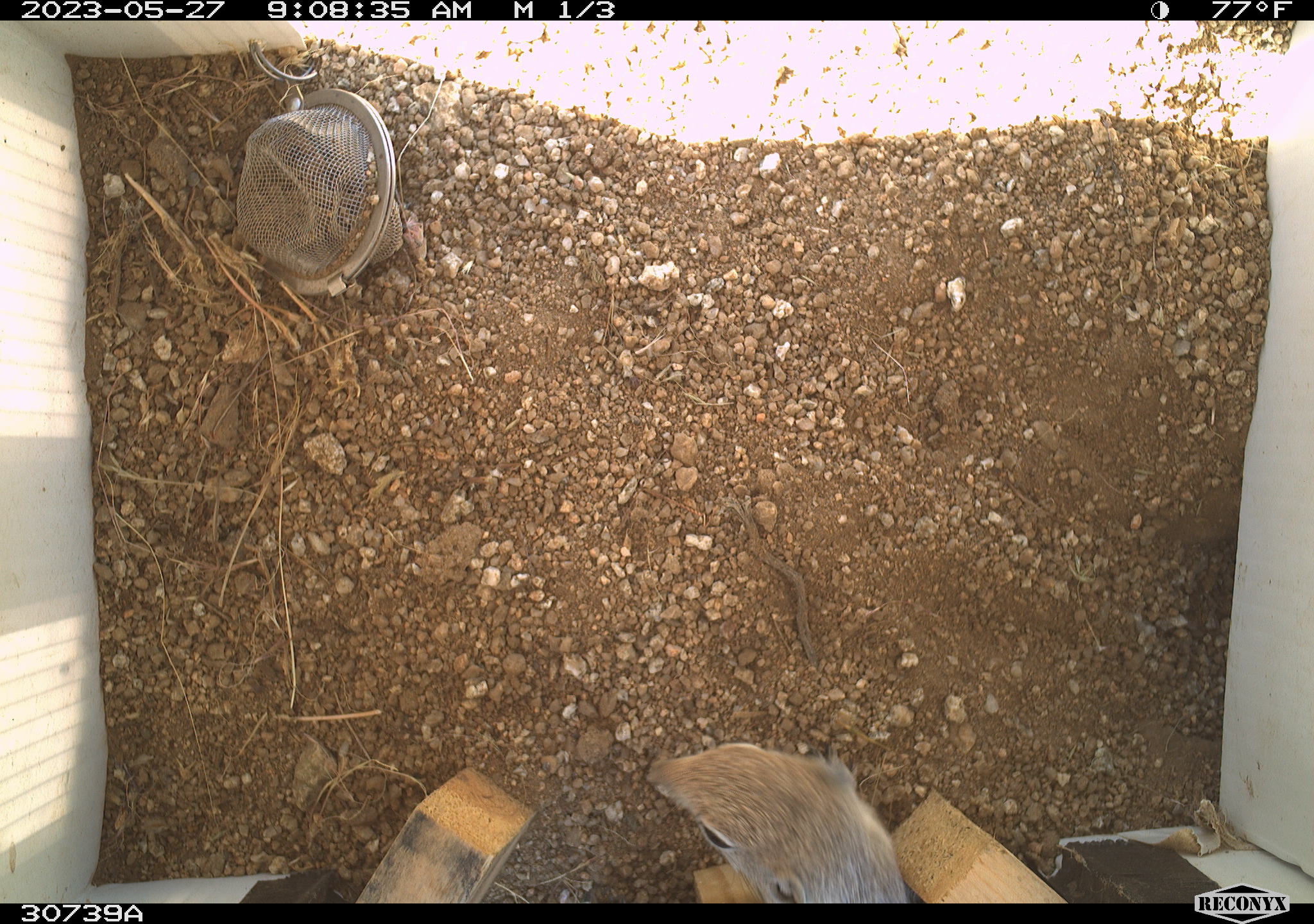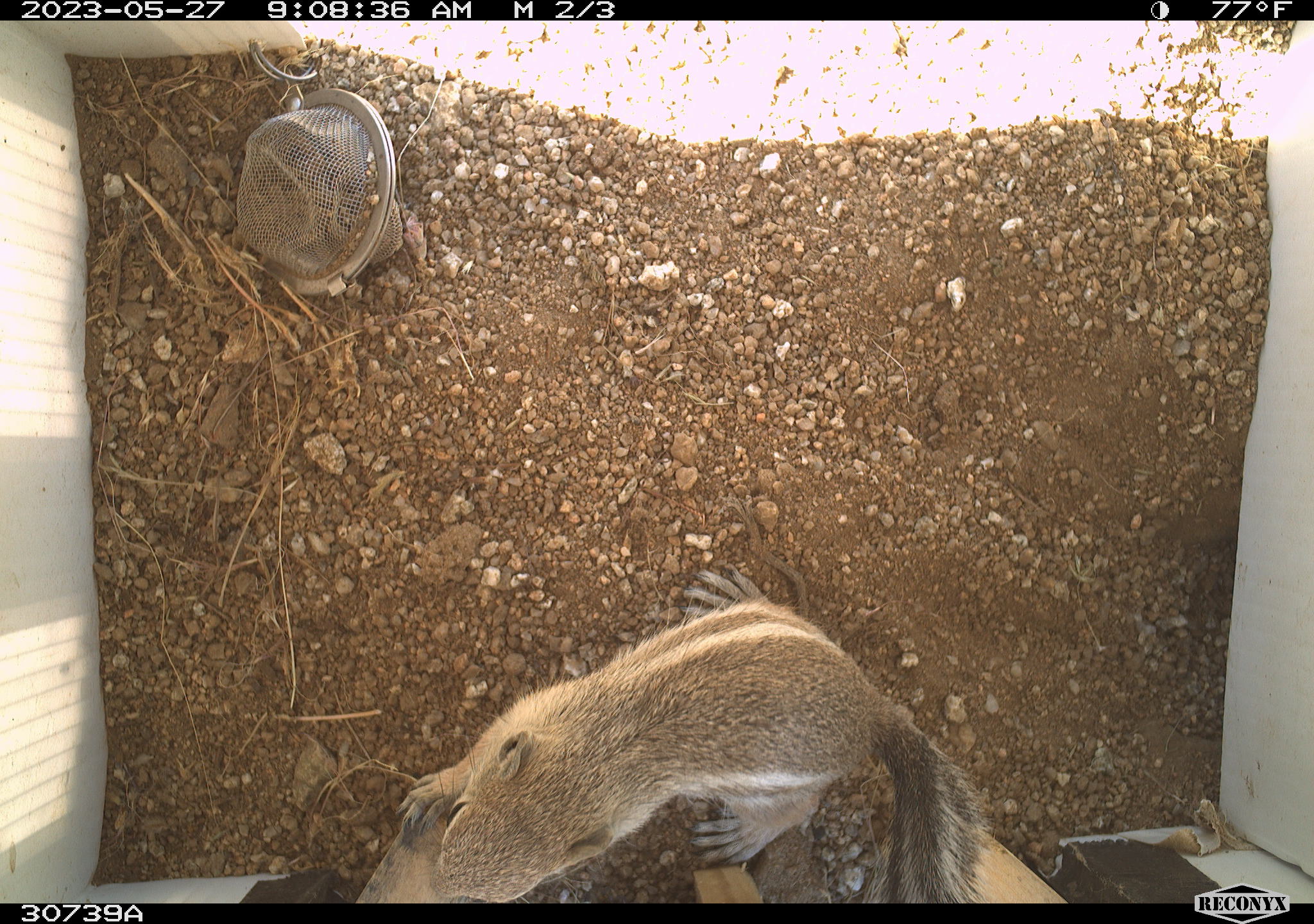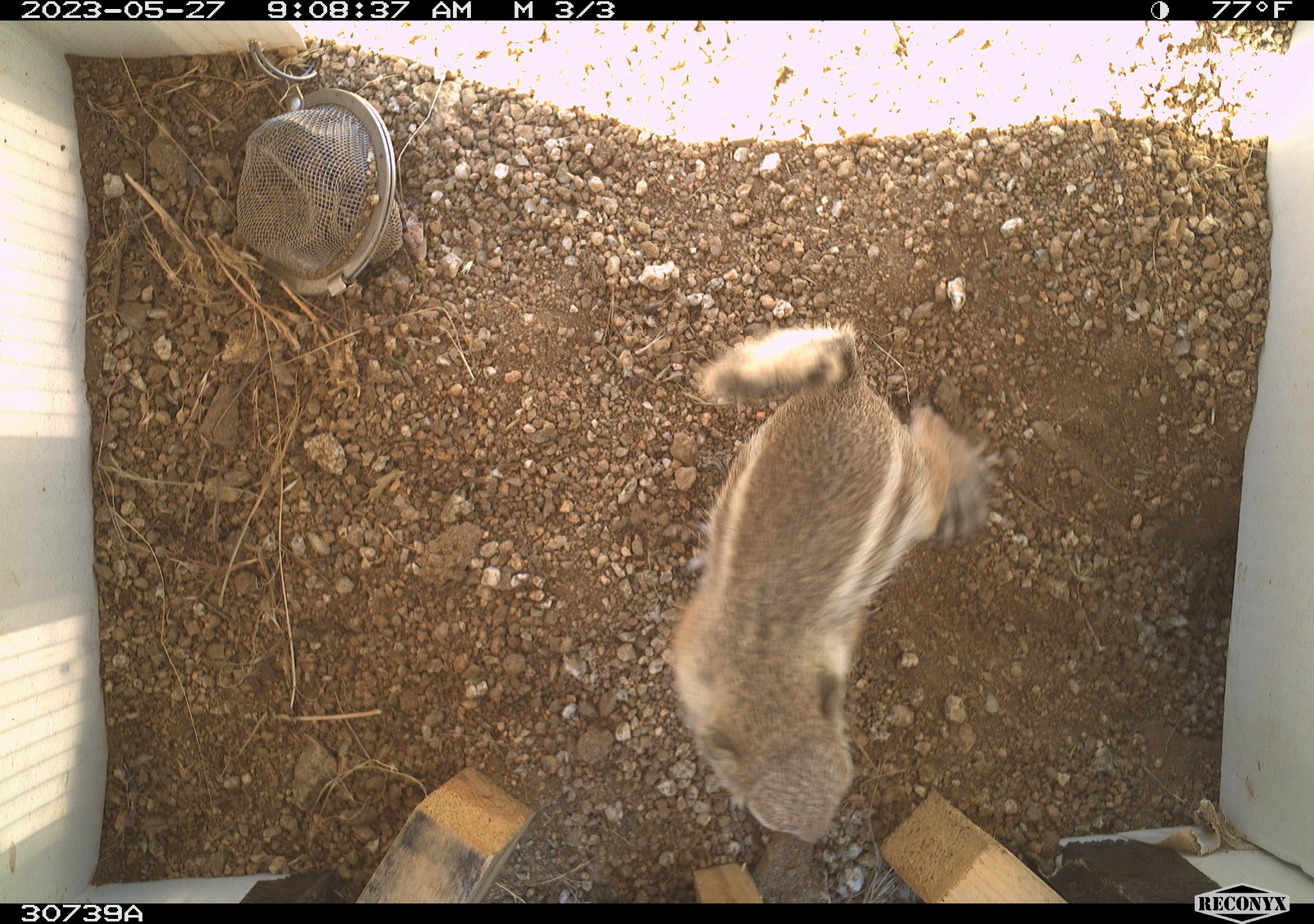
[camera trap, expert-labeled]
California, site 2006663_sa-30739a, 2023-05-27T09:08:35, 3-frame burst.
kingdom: Animalia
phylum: Chordata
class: Mammalia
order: Rodentia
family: Sciuridae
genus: Ammospermophilus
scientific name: Ammospermophilus leucurus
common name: white-tailed antelope squirrel